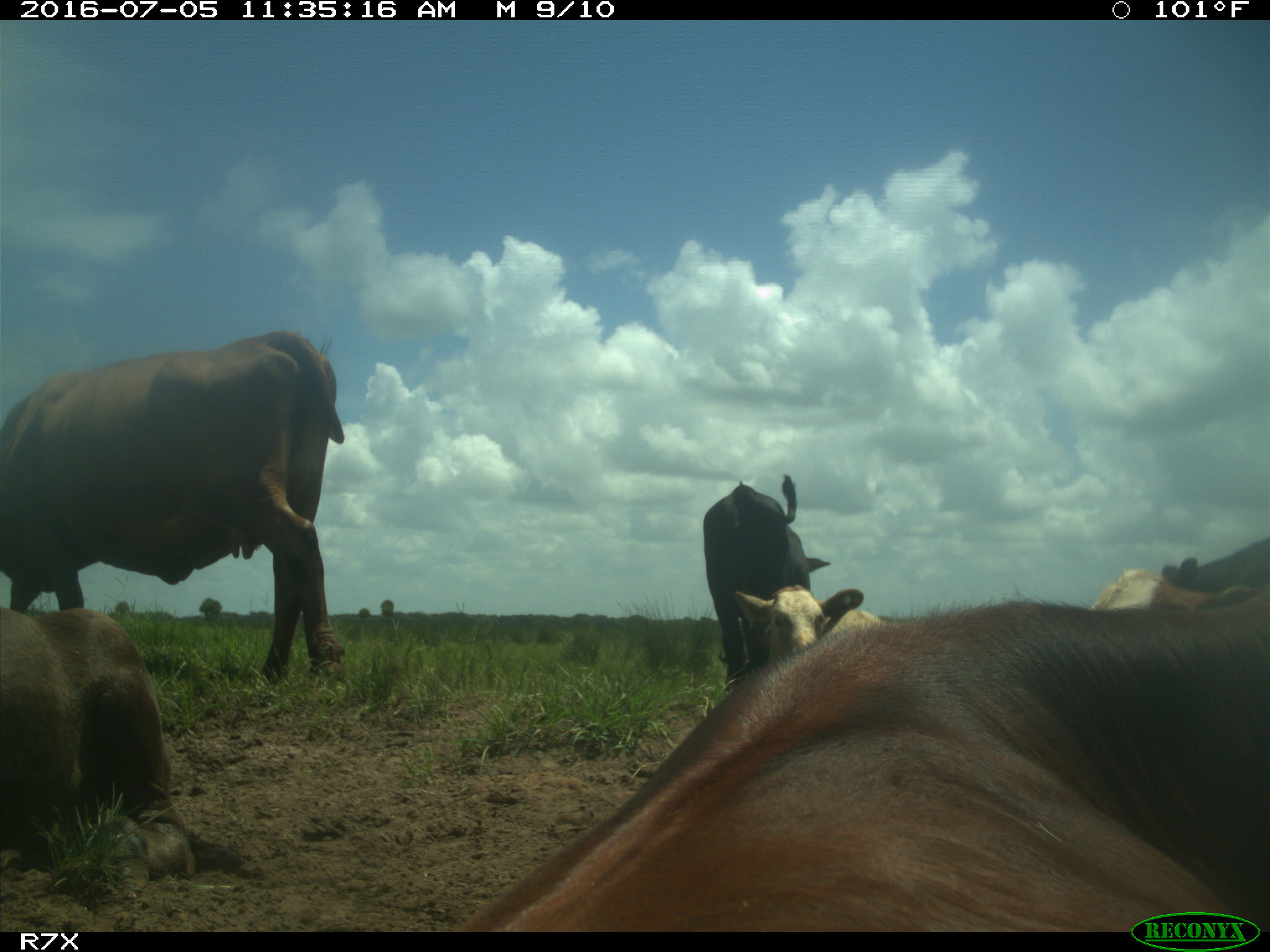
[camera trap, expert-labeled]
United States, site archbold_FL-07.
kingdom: Animalia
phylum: Chordata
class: Mammalia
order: Artiodactyla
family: Bovidae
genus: Bos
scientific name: Bos taurus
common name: domestic cow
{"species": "Bos taurus (domestic cow)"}